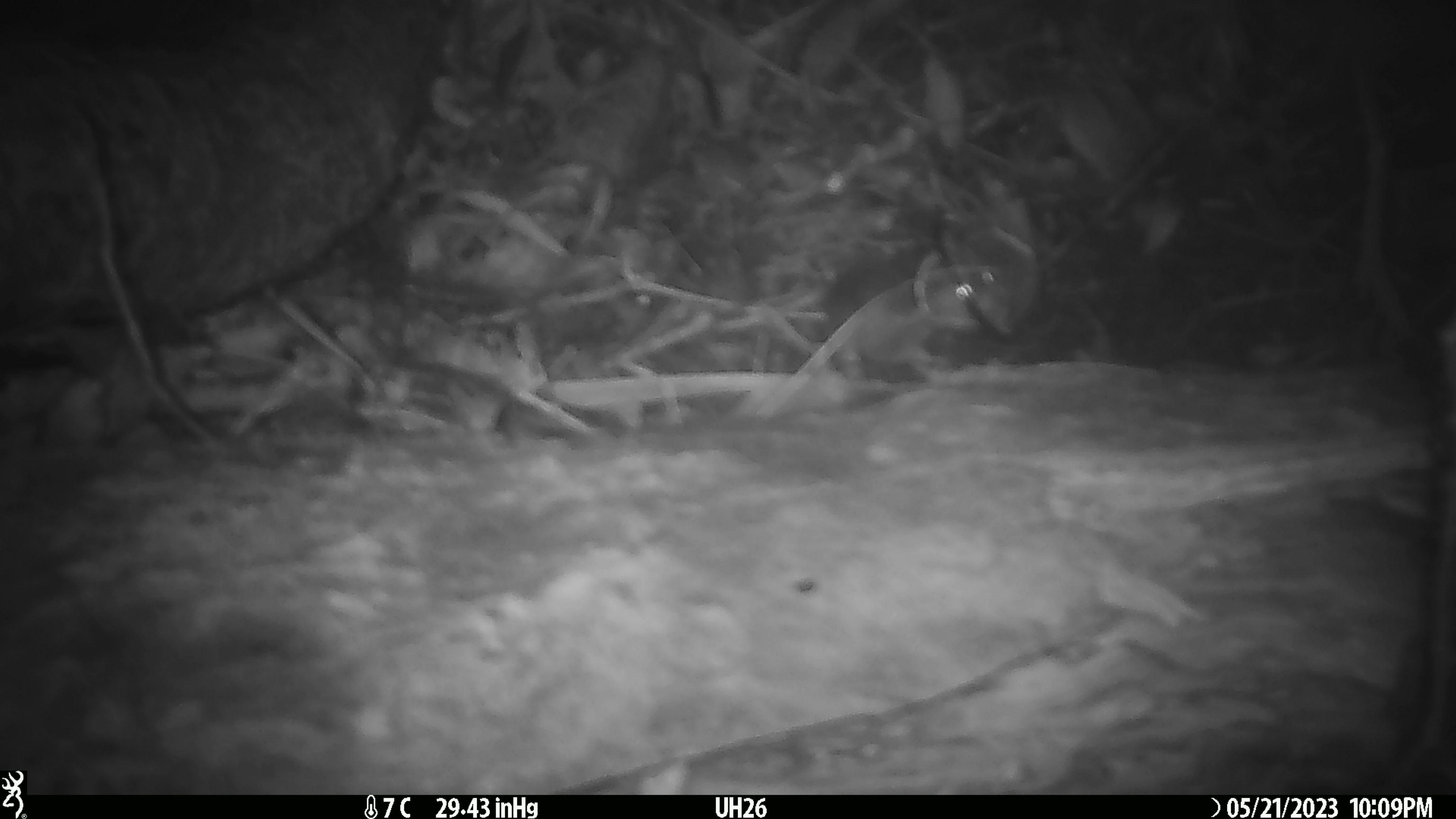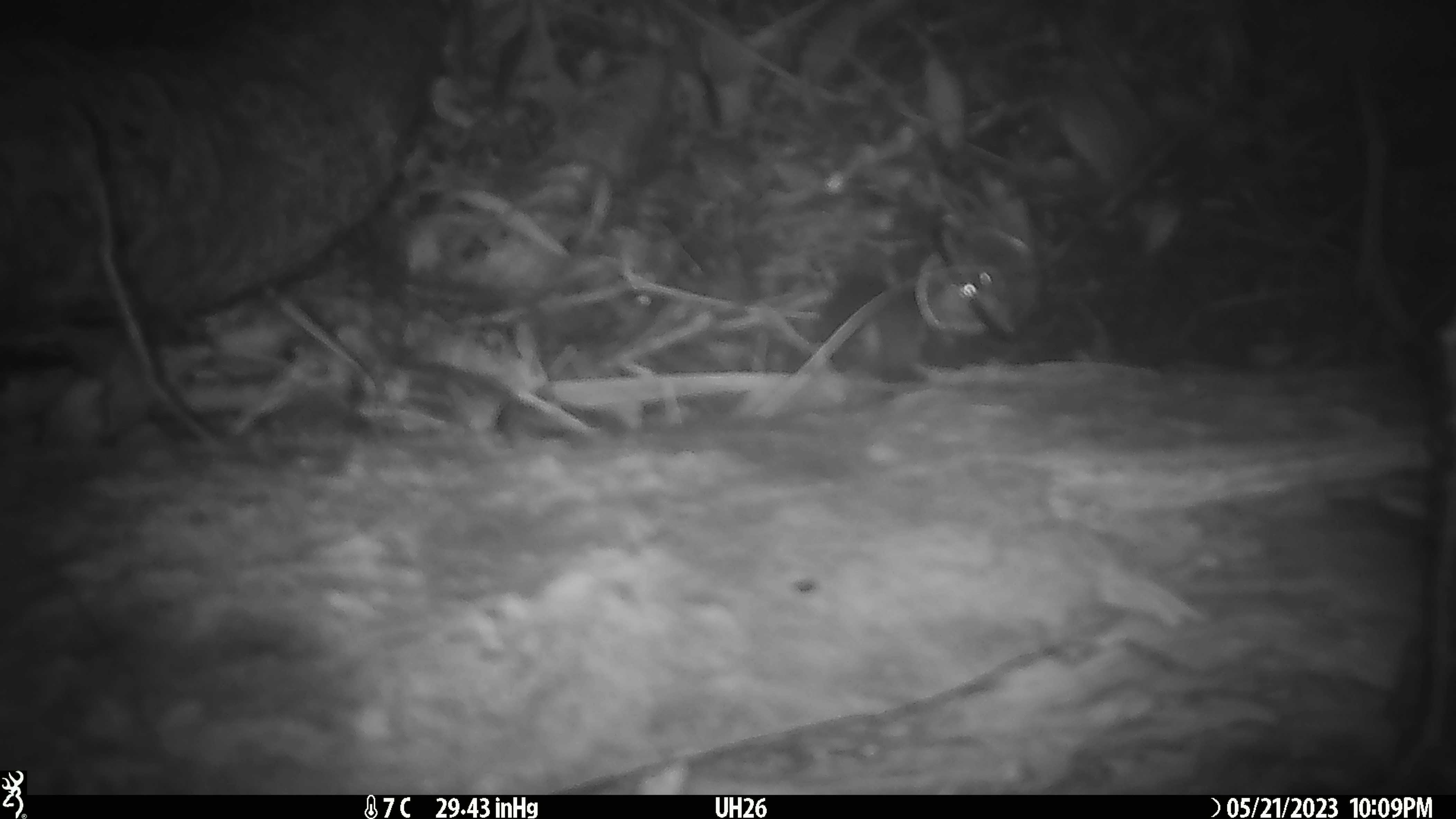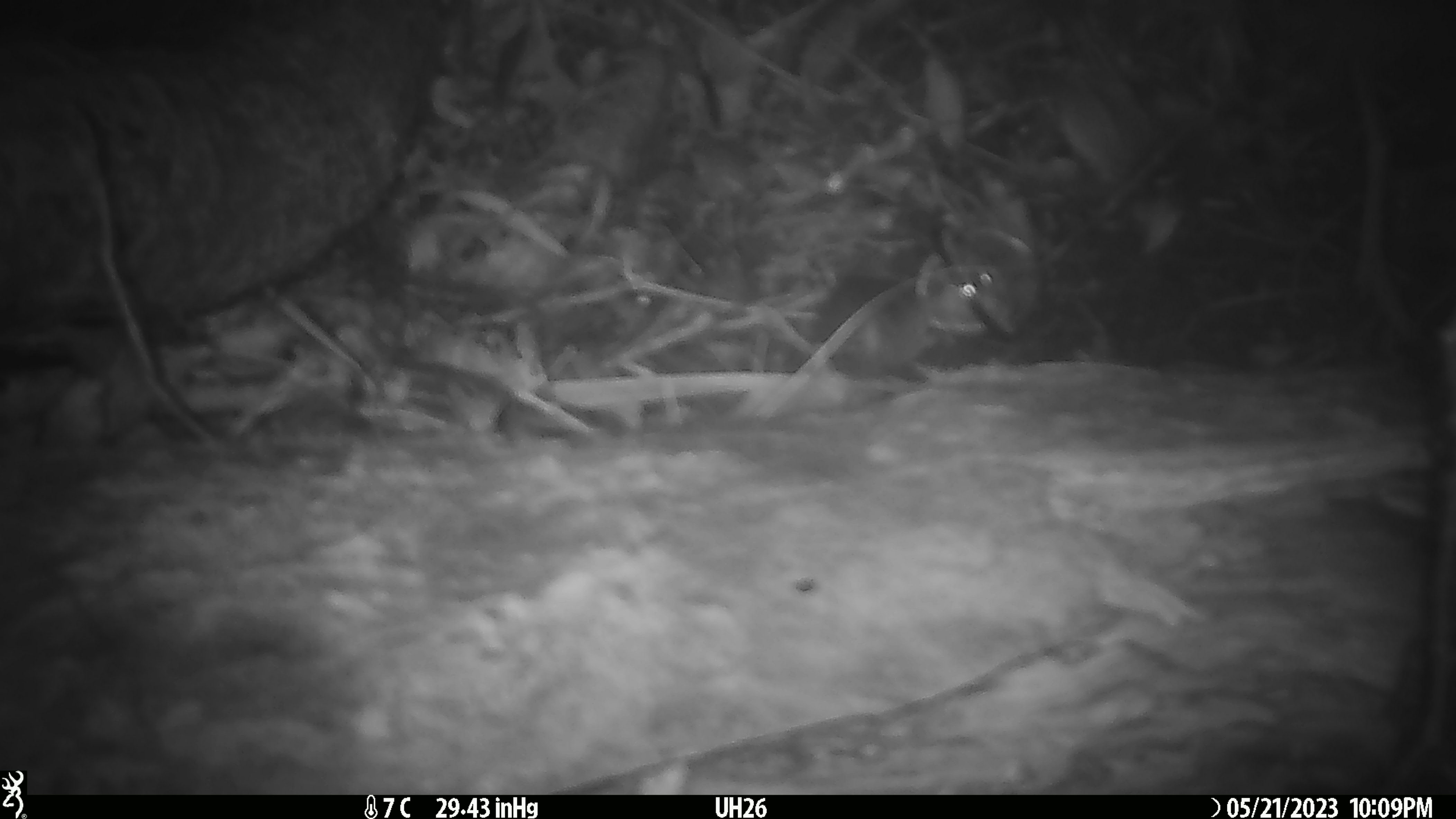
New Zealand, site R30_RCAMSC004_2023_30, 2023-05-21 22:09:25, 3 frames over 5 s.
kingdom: Animalia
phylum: Chordata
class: Mammalia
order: Rodentia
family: Muridae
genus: Mus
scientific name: Mus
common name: mouse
Mouse (Mus).